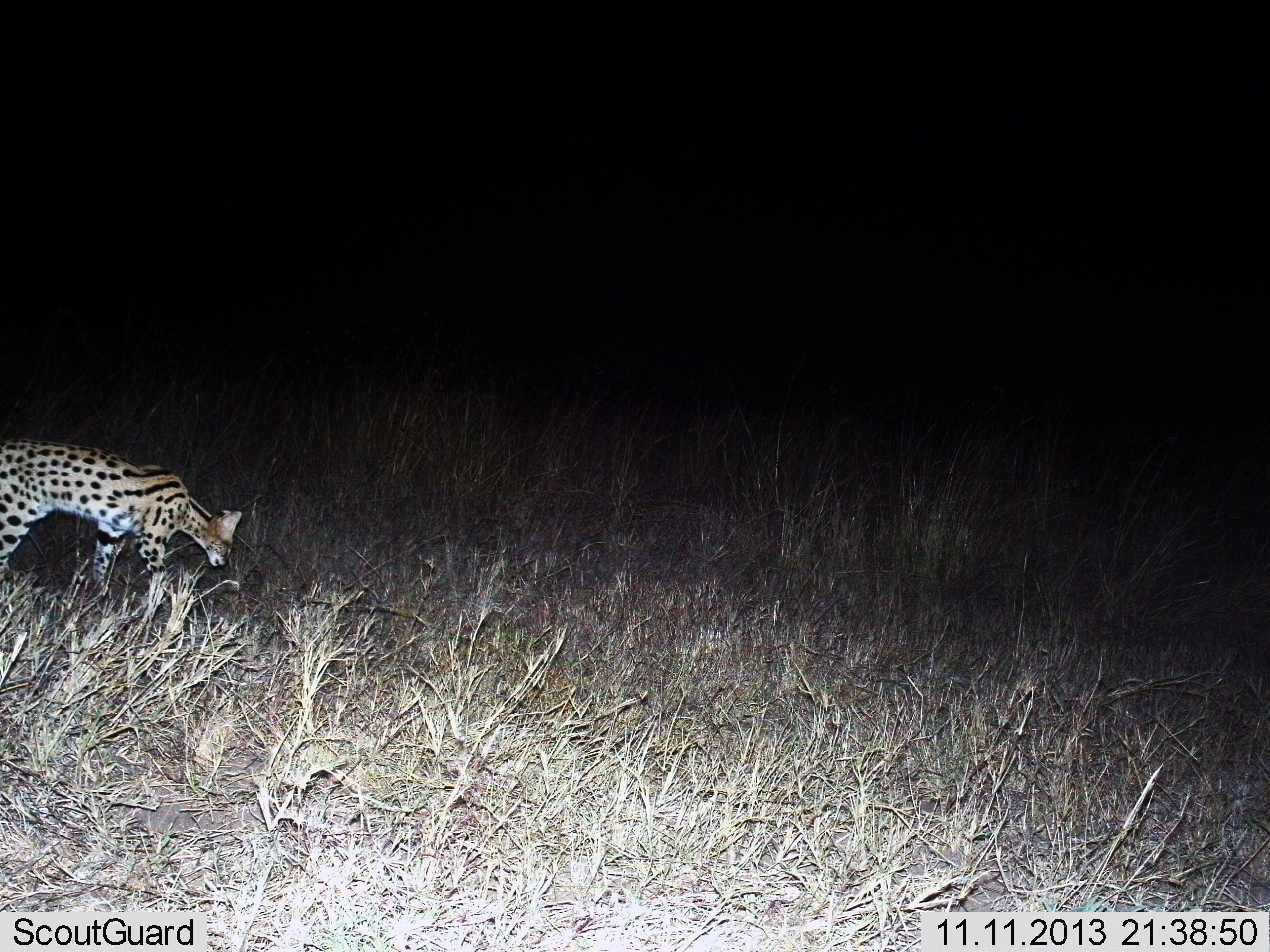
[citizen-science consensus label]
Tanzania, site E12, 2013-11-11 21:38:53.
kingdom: Animalia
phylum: Chordata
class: Mammalia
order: Carnivora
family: Felidae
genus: Leptailurus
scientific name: Leptailurus serval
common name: serval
Serval (Leptailurus serval), count 1. Behavior (volunteer vote fractions): standing 60%, resting 0%, moving 40%, interacting 0%. Young present (vote fraction): 0%. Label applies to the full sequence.